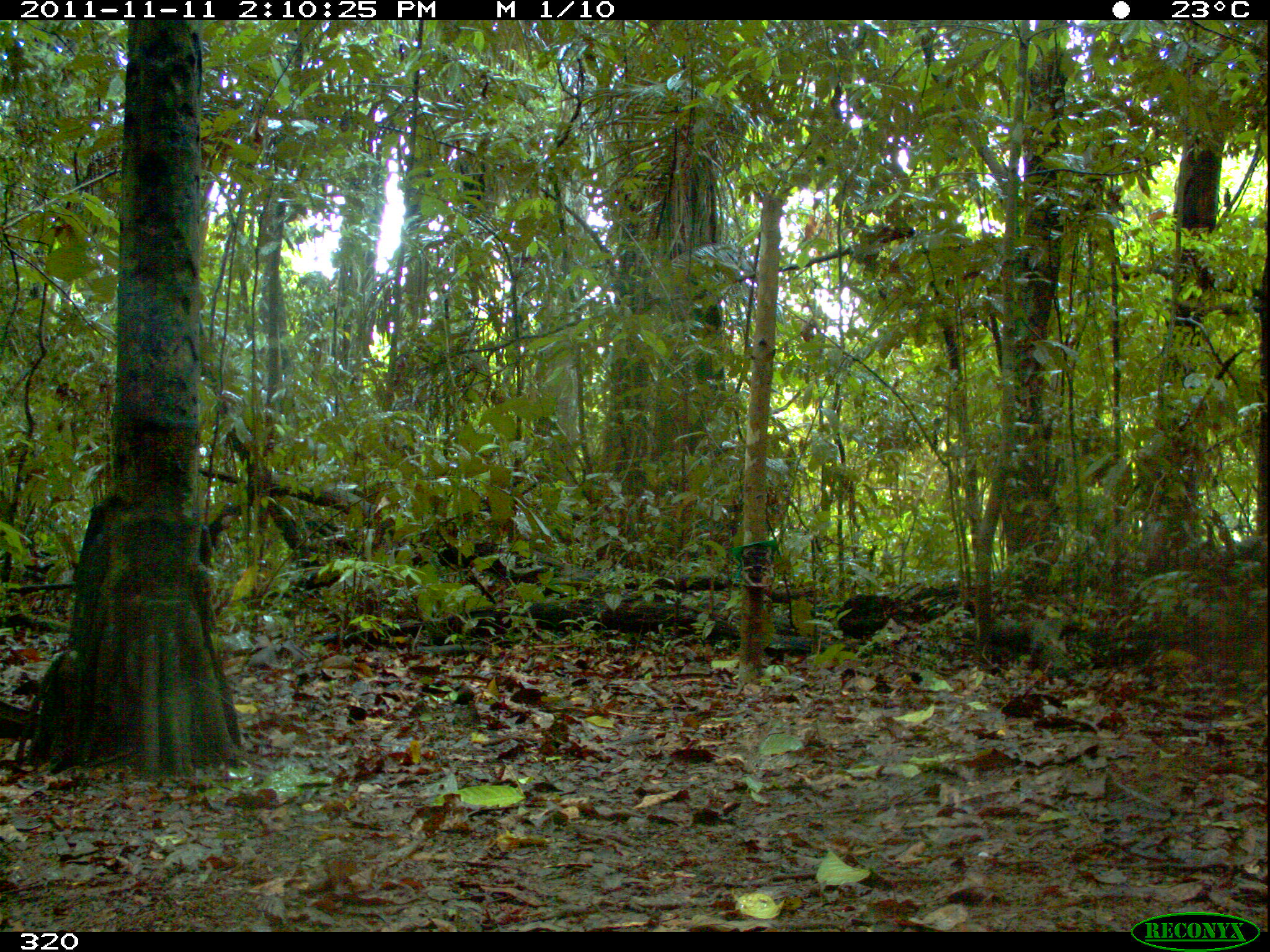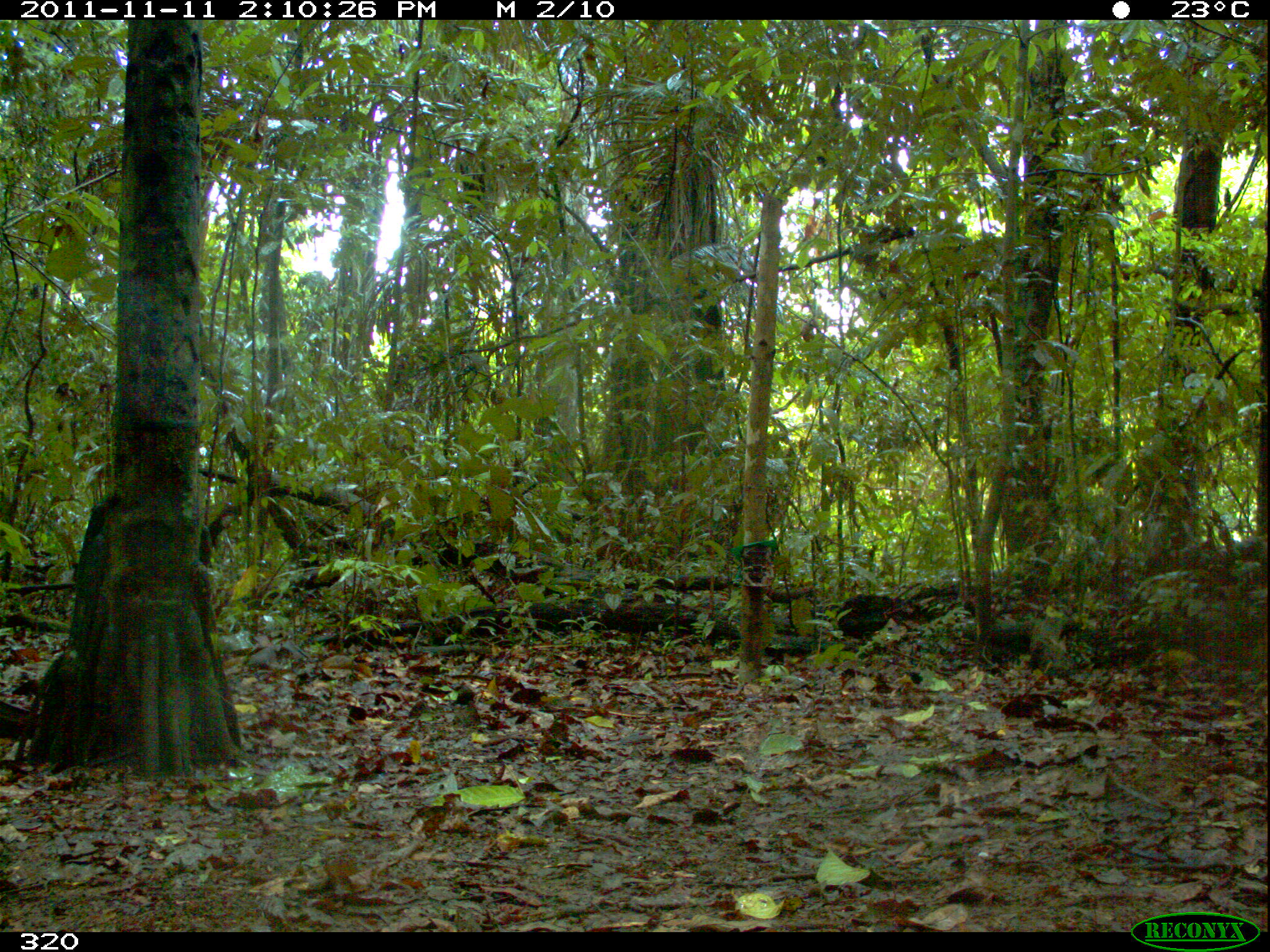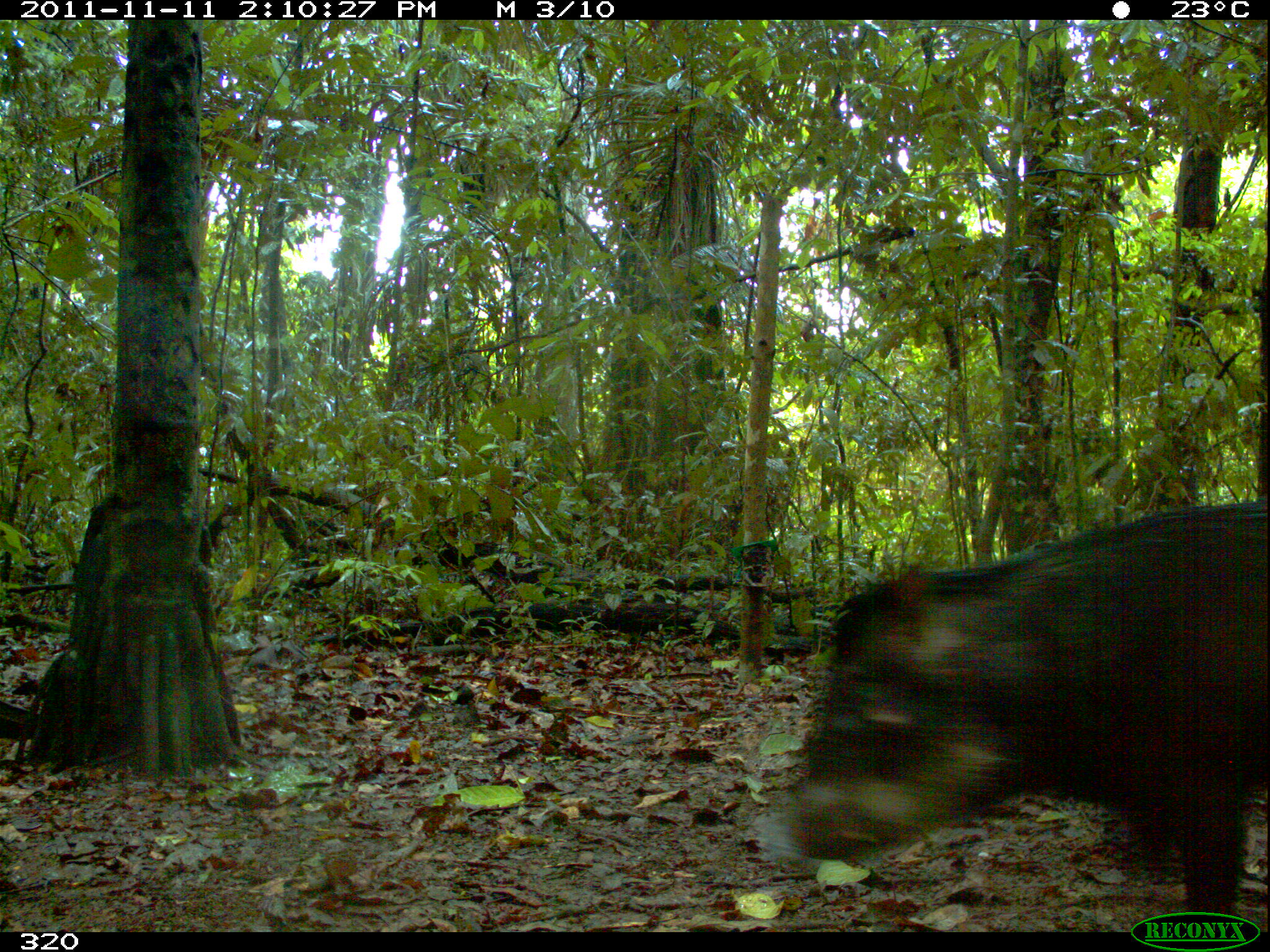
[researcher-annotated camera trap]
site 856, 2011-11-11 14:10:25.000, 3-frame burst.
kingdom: Animalia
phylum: Chordata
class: Mammalia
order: Artiodactyla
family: Tayassuidae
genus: Tayassu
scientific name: Tayassu pecari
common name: white-lipped peccary